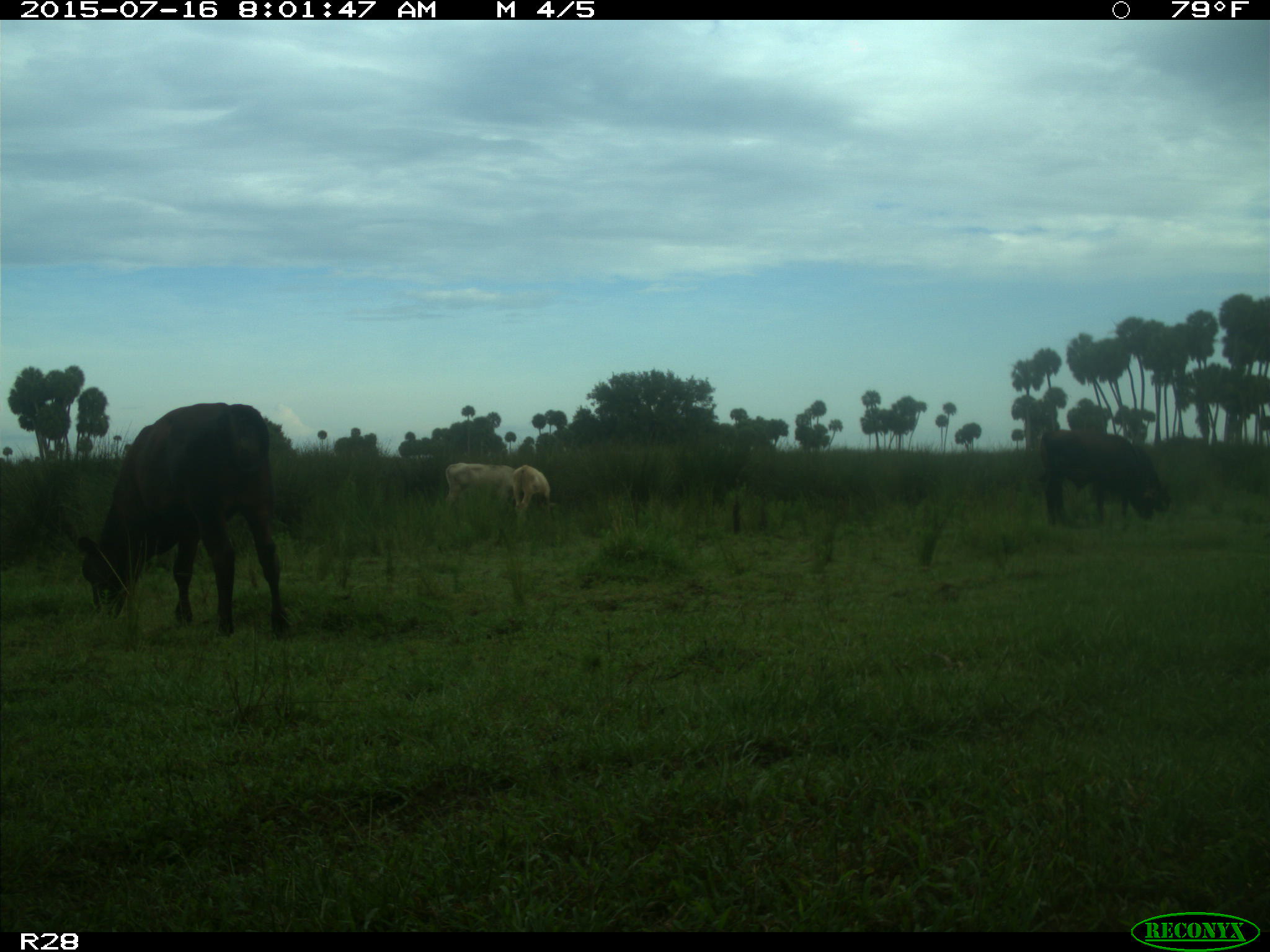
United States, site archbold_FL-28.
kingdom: Animalia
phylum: Chordata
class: Mammalia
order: Artiodactyla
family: Bovidae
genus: Bos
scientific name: Bos taurus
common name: domestic cow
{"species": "Bos taurus (domestic cow)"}